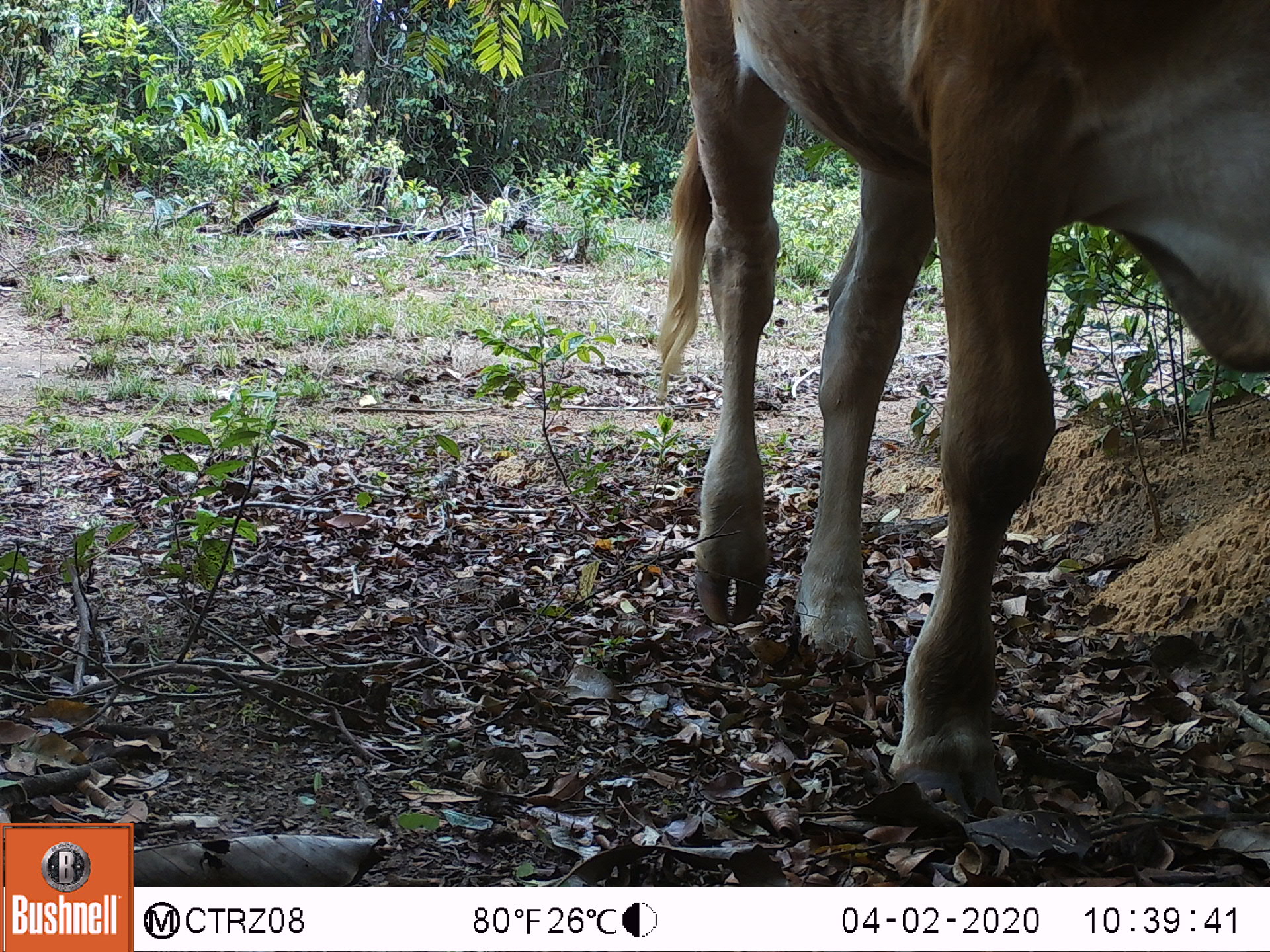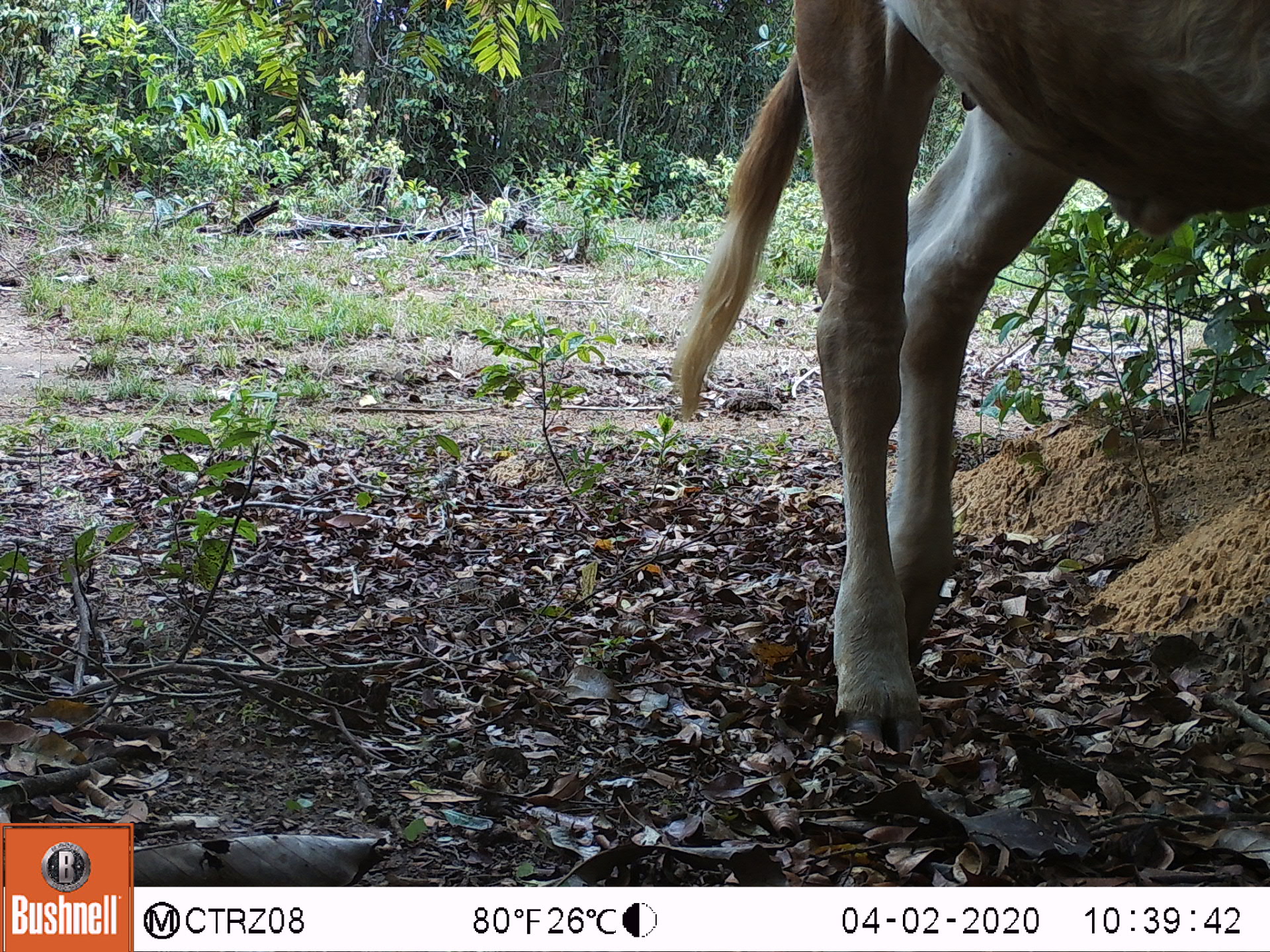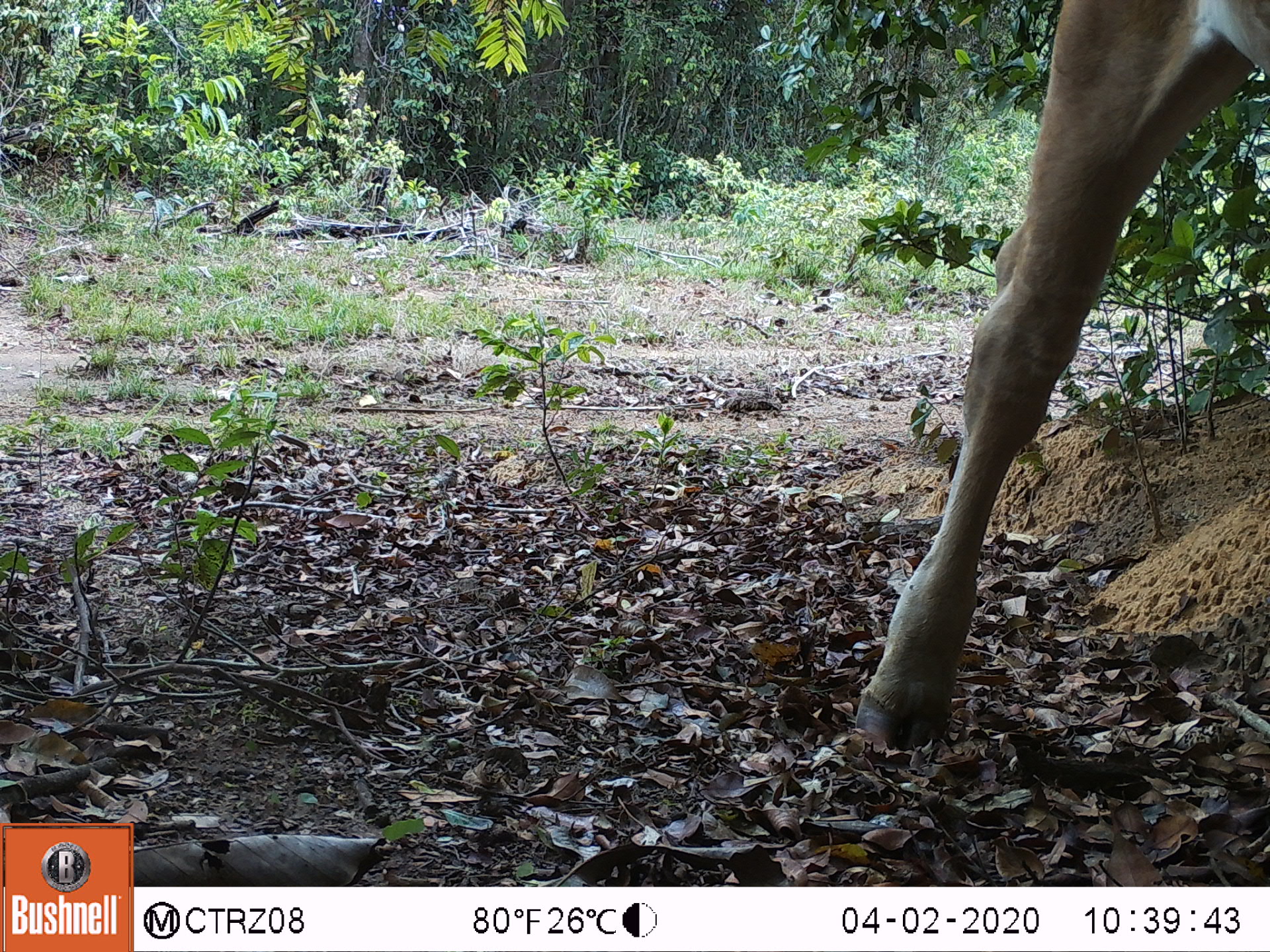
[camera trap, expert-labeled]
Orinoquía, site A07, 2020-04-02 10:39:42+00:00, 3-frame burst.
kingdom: Animalia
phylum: Chordata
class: Mammalia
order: Artiodactyla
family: Bovidae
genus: Bos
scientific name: Bos taurus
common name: cow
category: cattle